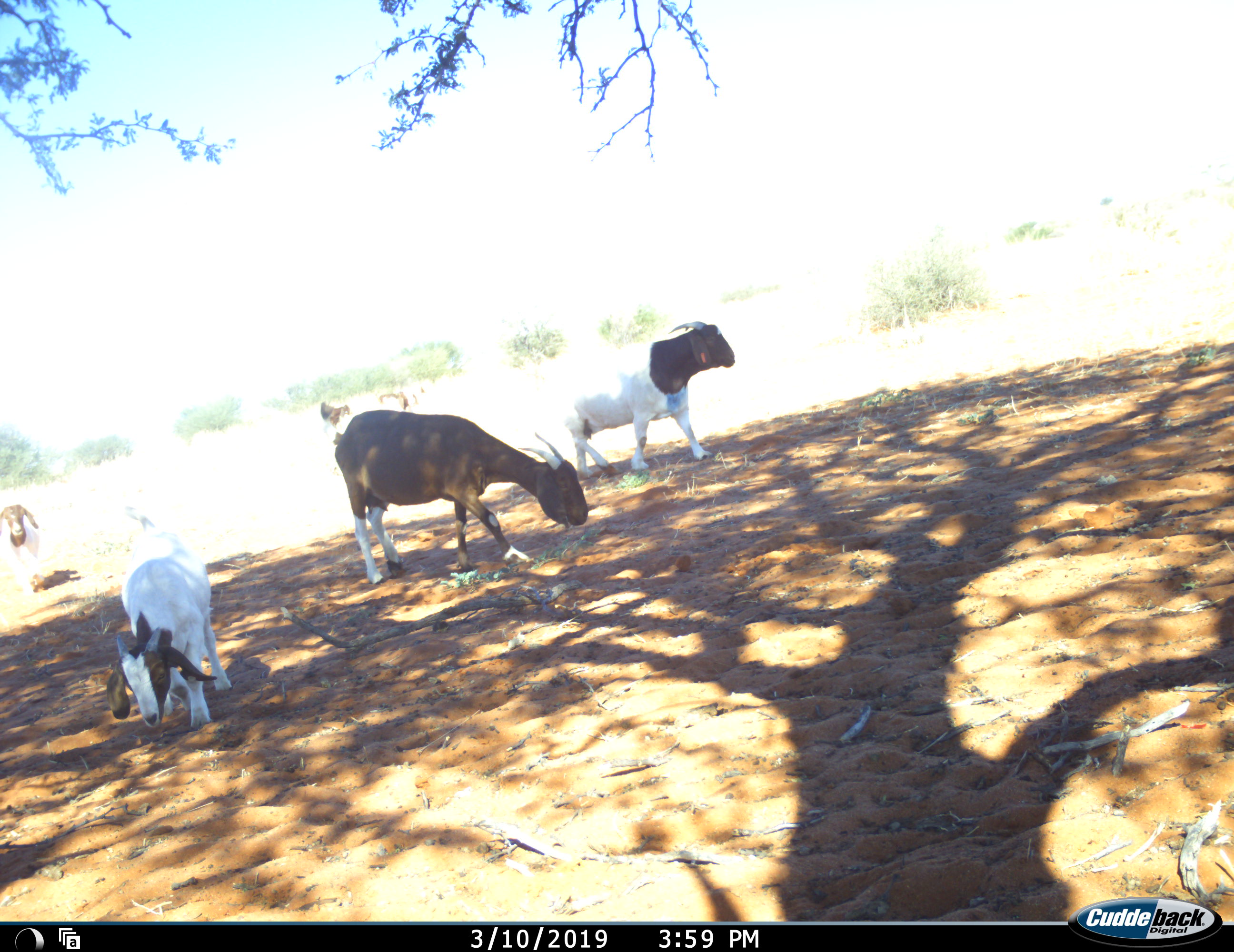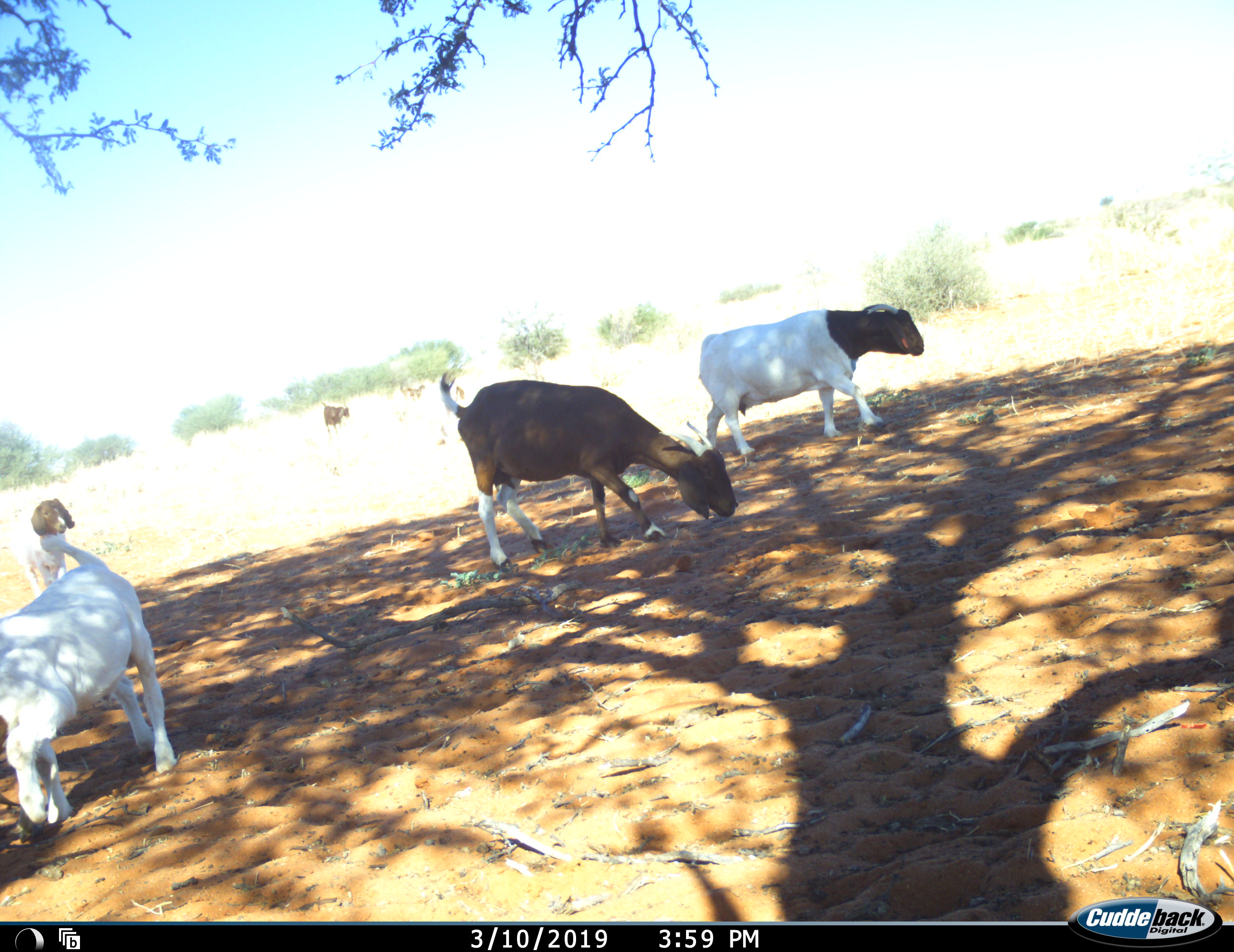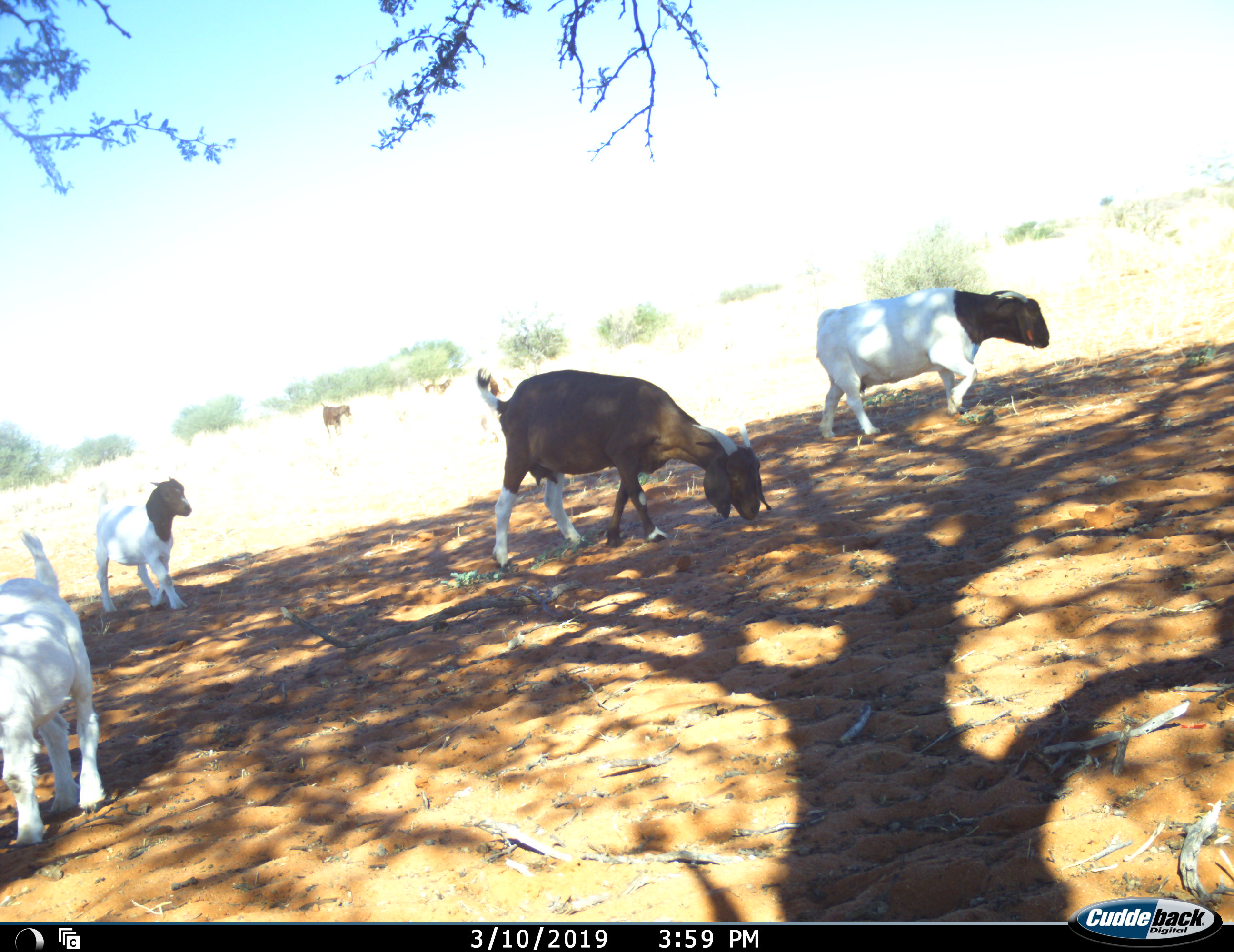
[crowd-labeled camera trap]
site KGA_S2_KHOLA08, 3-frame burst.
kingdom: Animalia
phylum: Chordata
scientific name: Vertebrata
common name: domestic animal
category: domesticanimal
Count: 6.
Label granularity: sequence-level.